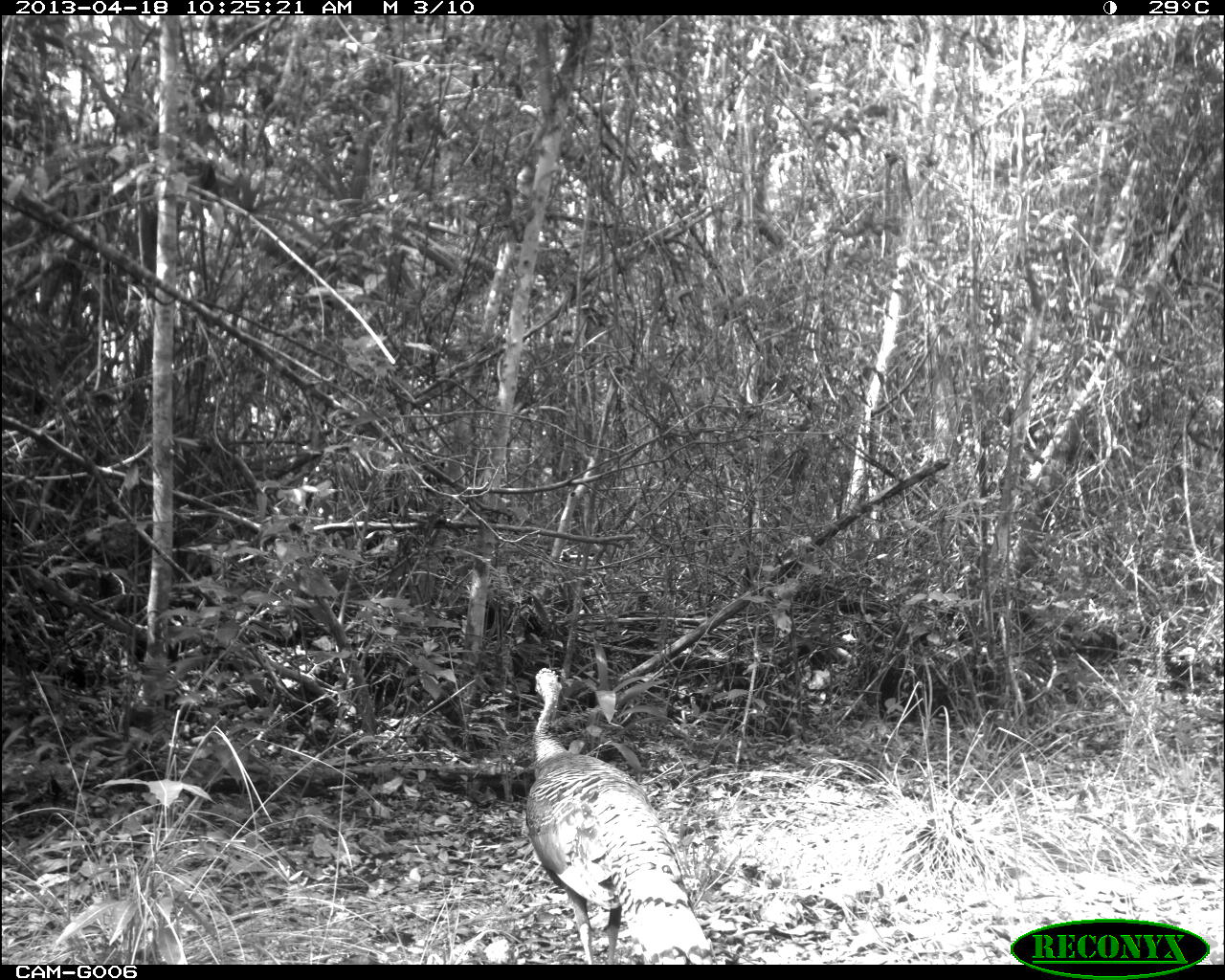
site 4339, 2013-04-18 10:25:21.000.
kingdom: Animalia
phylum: Chordata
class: Aves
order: Galliformes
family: Phasianidae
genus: Meleagris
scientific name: Meleagris ocellata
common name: ocellated turkey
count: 2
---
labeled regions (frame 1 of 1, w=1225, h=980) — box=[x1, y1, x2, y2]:
meleagris ocellata: box=[523, 666, 714, 960]